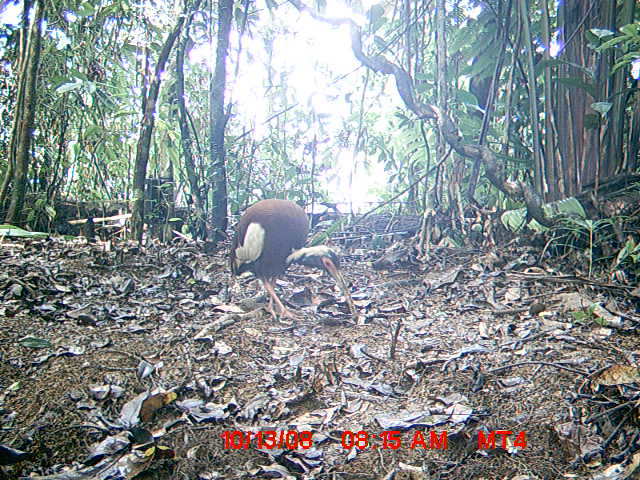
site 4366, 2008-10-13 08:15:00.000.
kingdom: Animalia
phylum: Chordata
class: Aves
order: Pelecaniformes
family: Threskiornithidae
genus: Lophotibis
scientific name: Lophotibis cristata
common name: madagascan ibis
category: lophotibis cristataa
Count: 2.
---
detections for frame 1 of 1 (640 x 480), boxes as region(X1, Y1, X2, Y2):
lophotibis cristataa: region(230, 197, 353, 318)